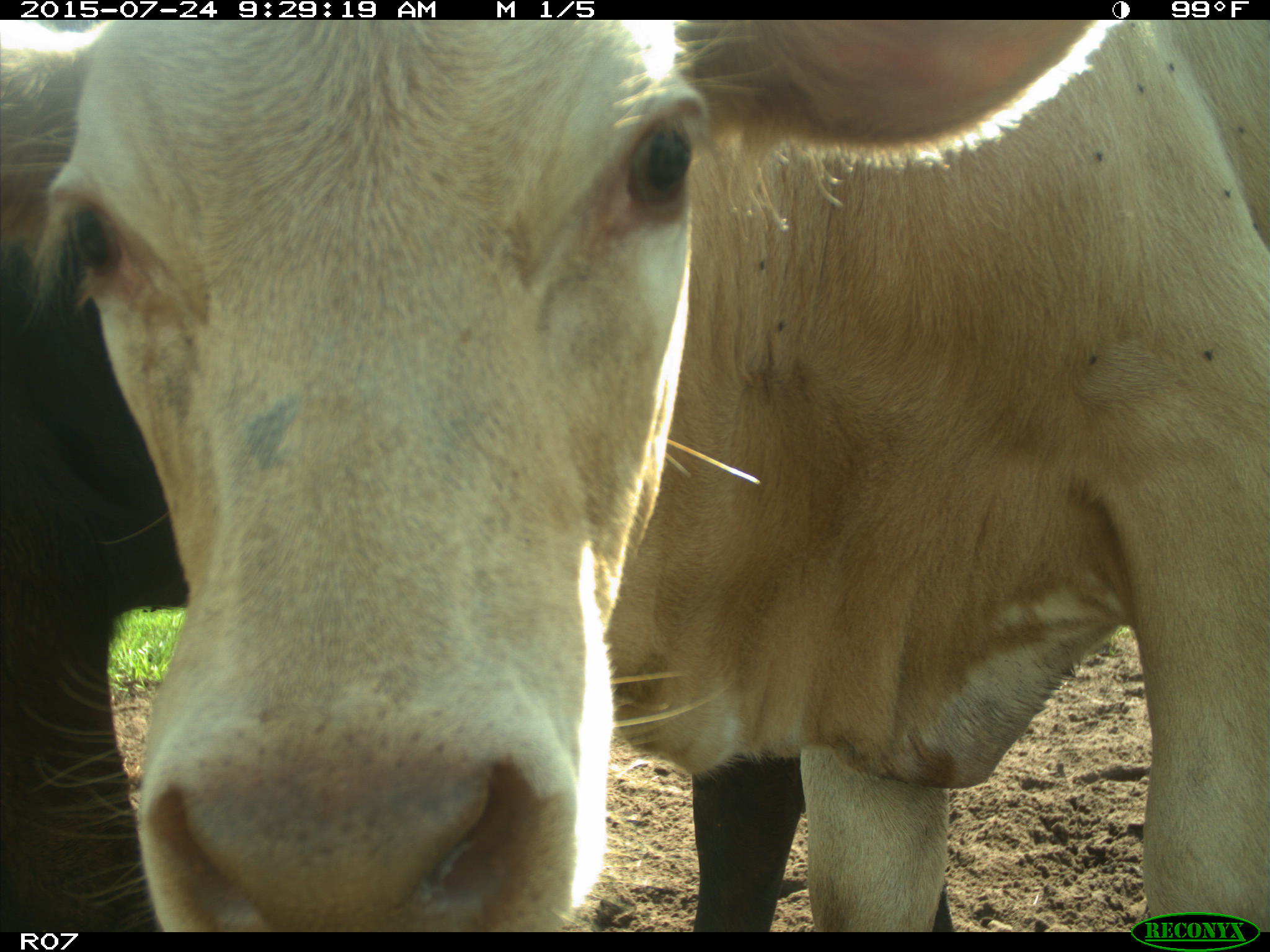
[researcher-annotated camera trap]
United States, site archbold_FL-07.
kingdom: Animalia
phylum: Chordata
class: Mammalia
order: Artiodactyla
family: Bovidae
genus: Bos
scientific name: Bos taurus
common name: domestic cow